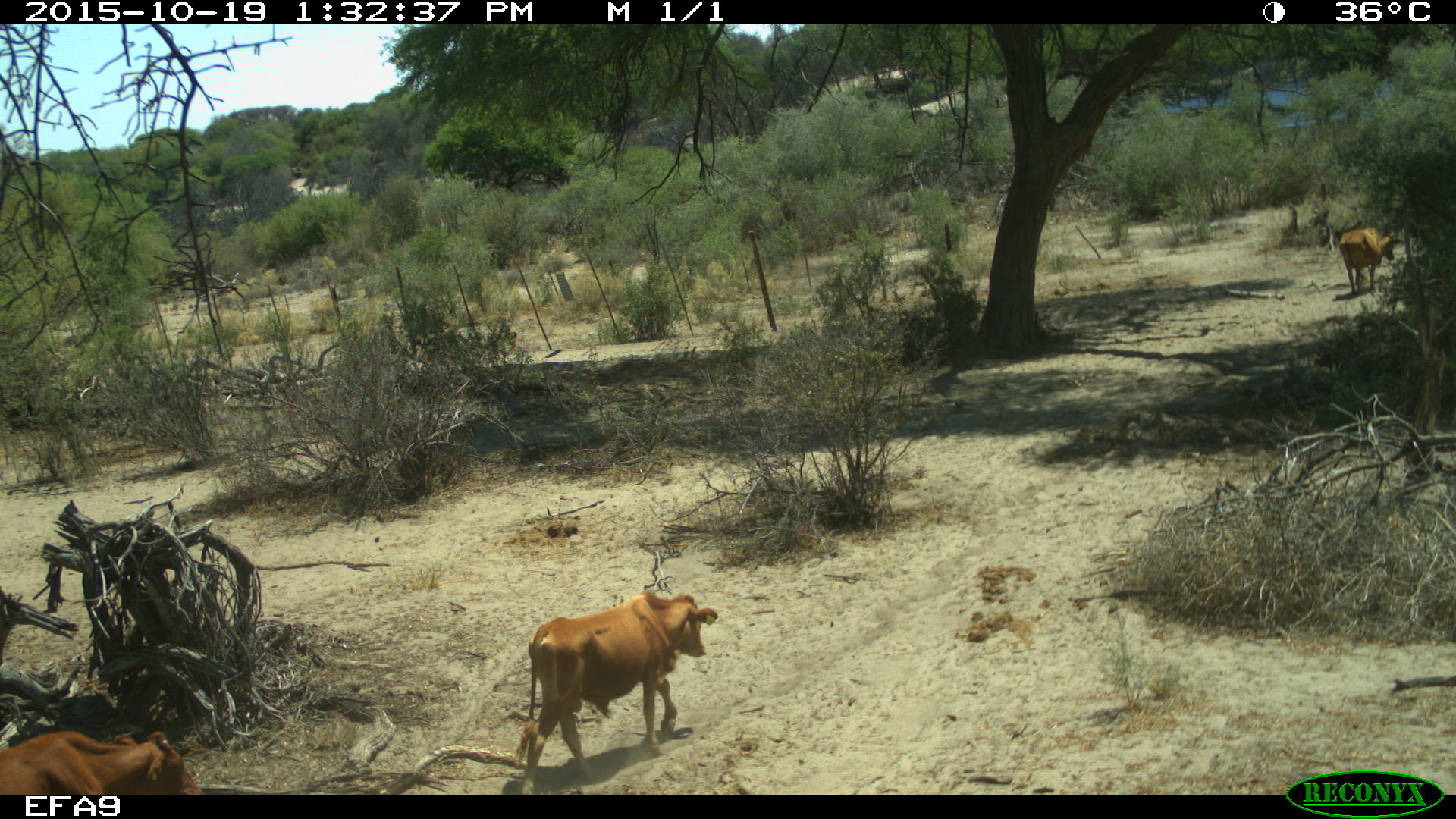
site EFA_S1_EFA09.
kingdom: Animalia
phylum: Chordata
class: Mammalia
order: Artiodactyla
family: Bovidae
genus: Bos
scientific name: Bos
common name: cattle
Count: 3.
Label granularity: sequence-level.